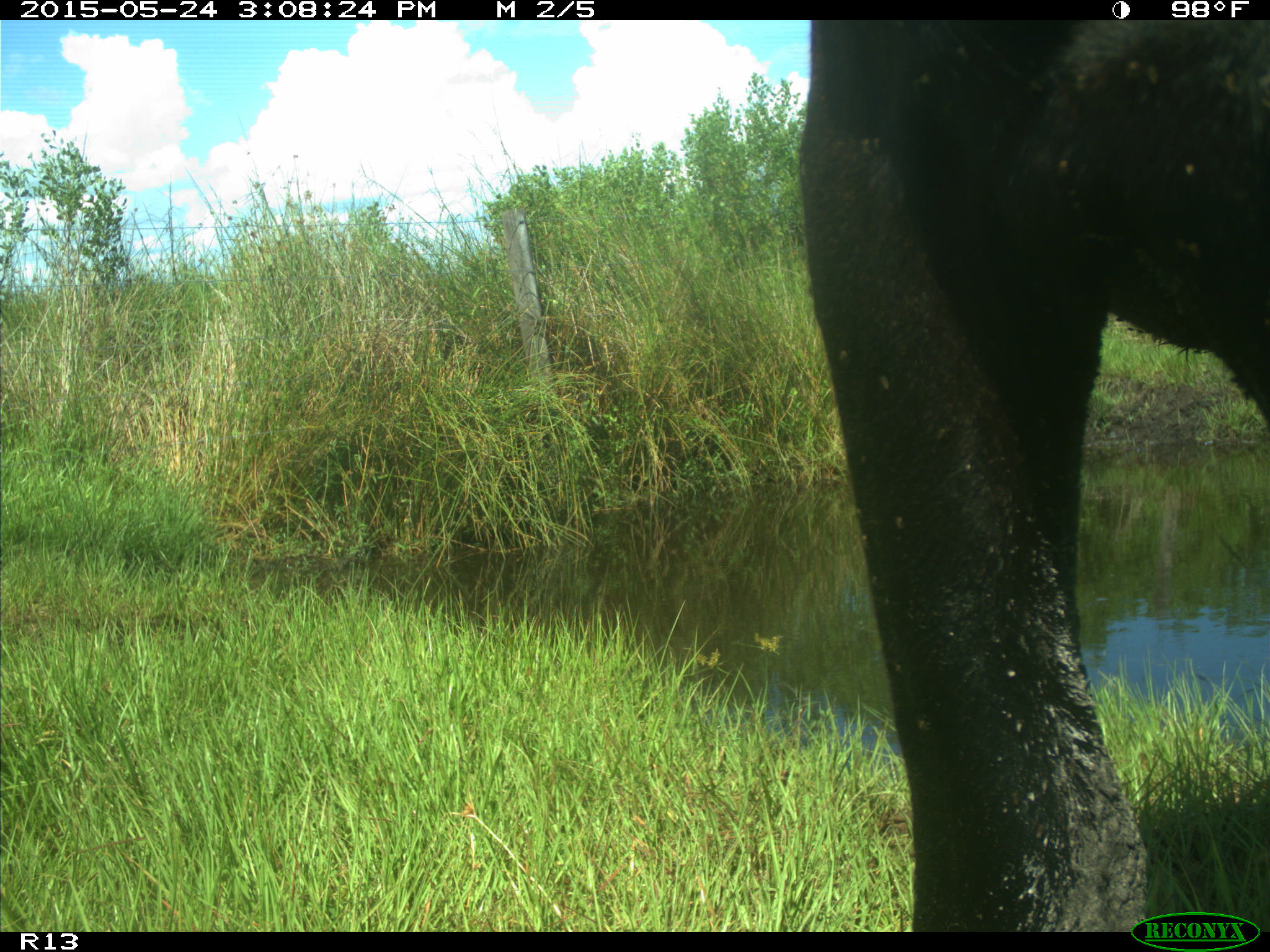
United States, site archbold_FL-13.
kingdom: Animalia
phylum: Chordata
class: Mammalia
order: Artiodactyla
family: Bovidae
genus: Bos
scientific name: Bos taurus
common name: domestic cow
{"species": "Bos taurus (domestic cow)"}